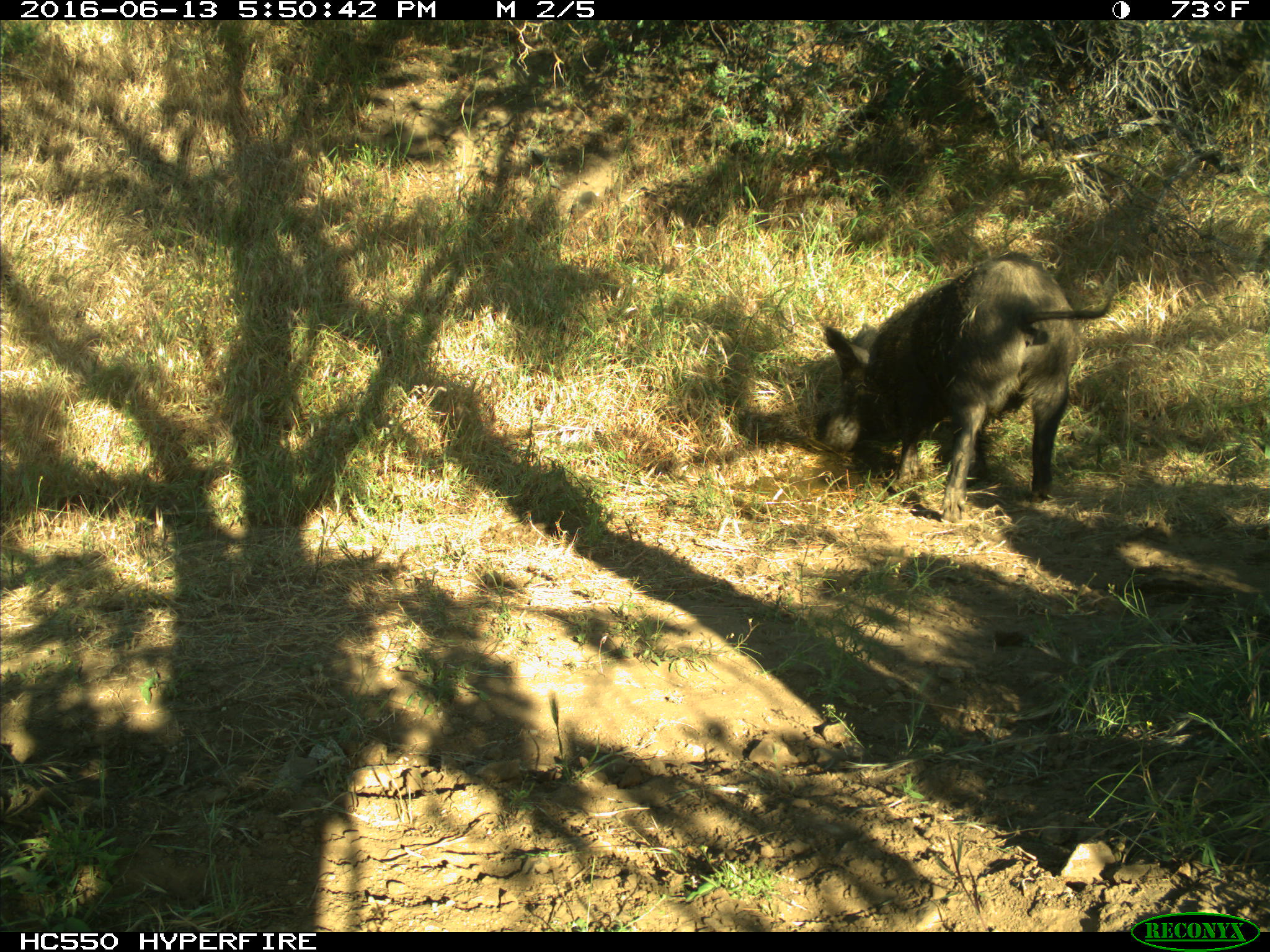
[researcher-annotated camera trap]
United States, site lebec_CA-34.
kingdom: Animalia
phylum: Chordata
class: Mammalia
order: Artiodactyla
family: Suidae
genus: Sus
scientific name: Sus scrofa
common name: wild boar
Sus scrofa (wild boar).